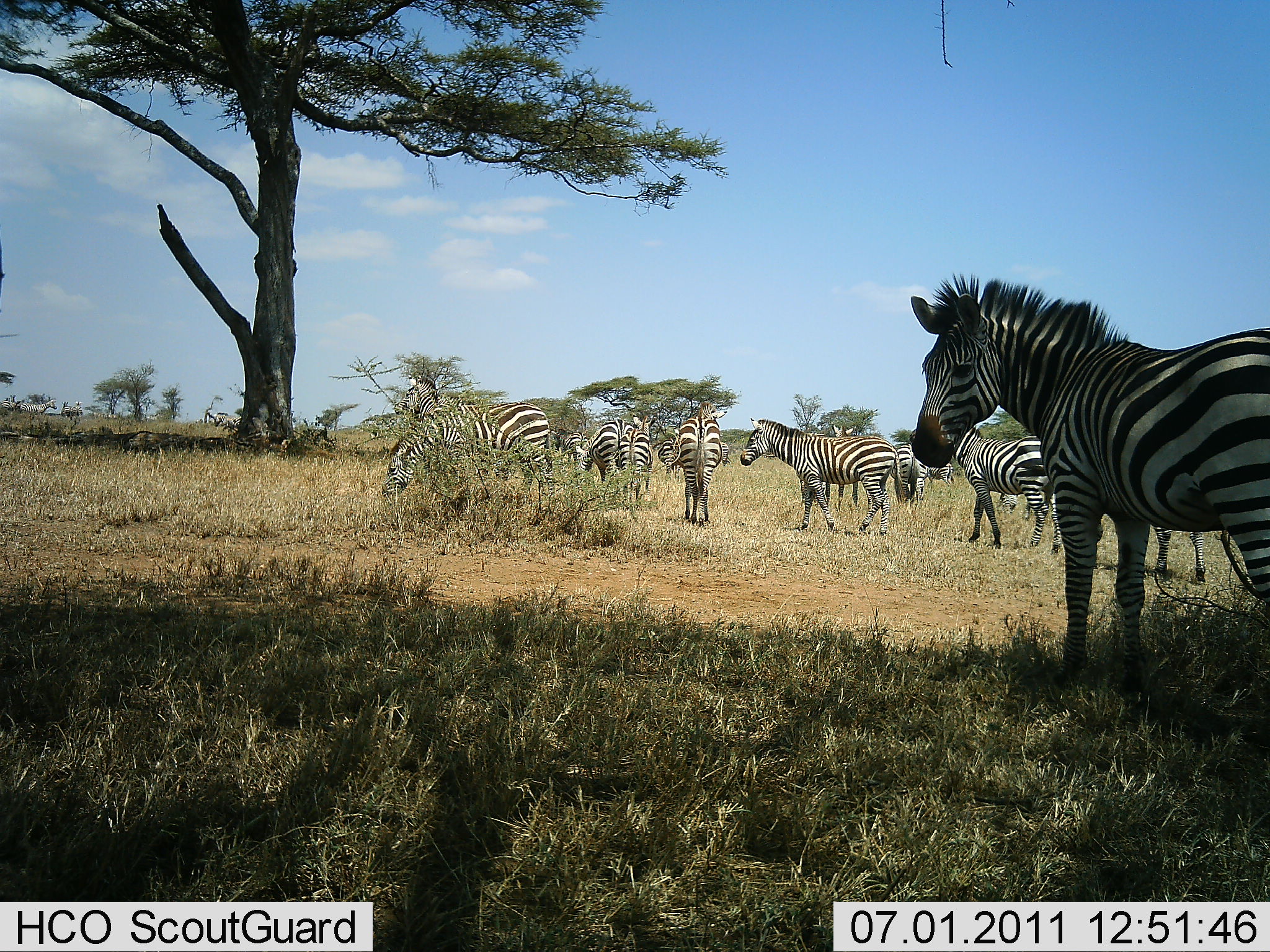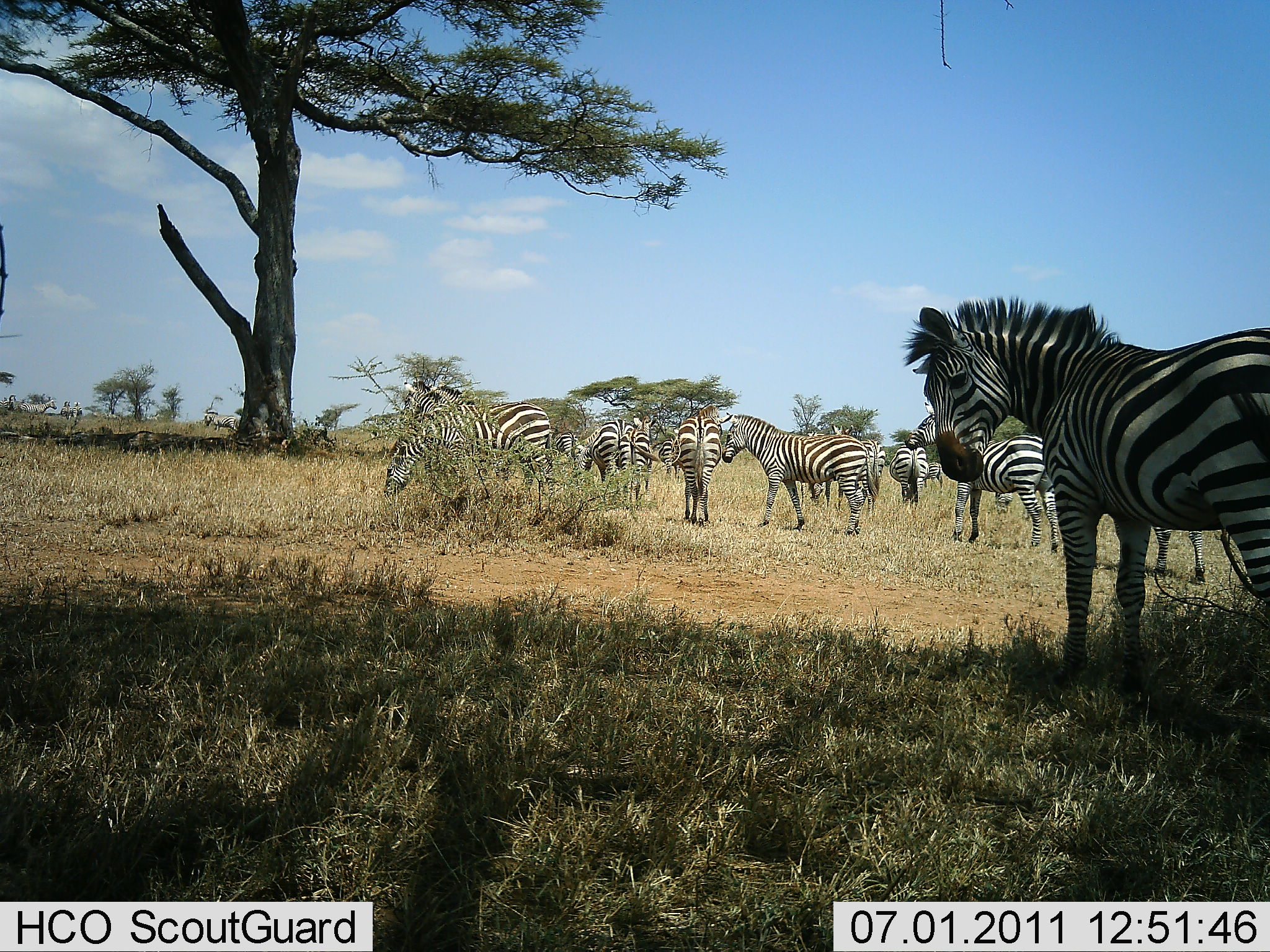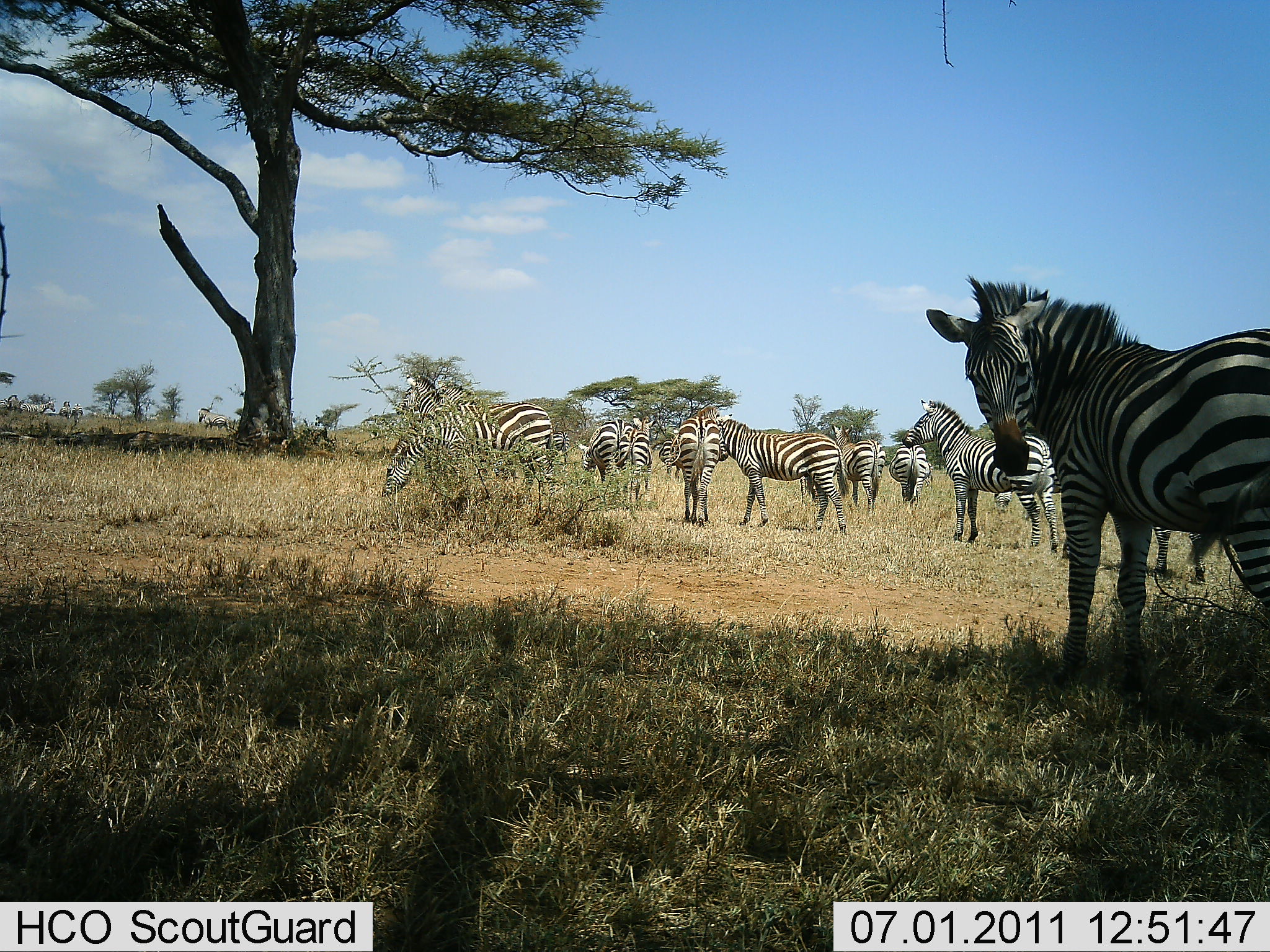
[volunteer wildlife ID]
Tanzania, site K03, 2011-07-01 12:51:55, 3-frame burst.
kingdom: Animalia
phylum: Chordata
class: Mammalia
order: Perissodactyla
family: Equidae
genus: Equus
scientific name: Equus quagga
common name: plains zebra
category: zebra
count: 11-50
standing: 92%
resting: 8%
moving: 33%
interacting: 8%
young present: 0%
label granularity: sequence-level